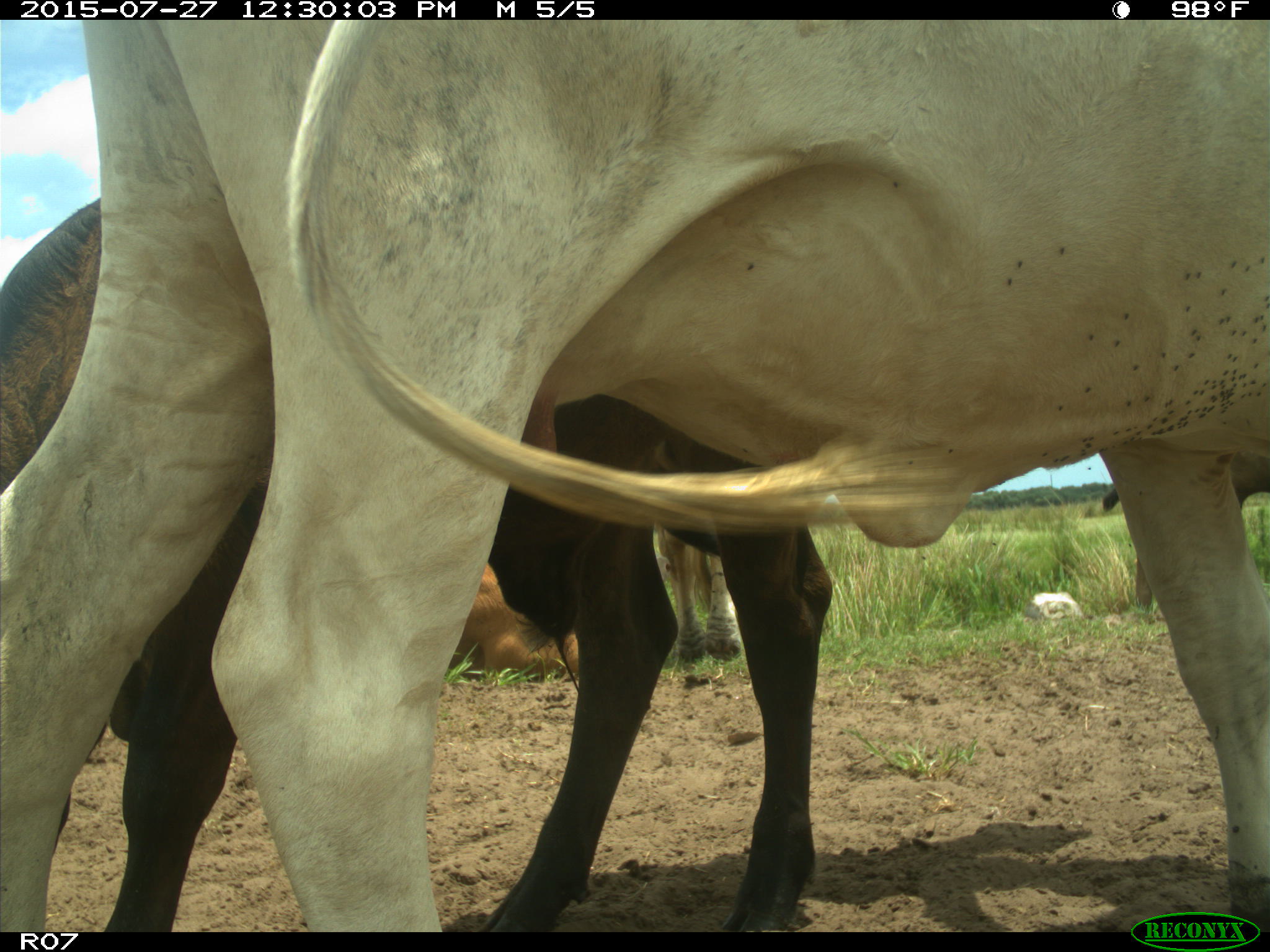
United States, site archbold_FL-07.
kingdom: Animalia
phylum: Chordata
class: Mammalia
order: Artiodactyla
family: Bovidae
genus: Bos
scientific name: Bos taurus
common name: domestic cow